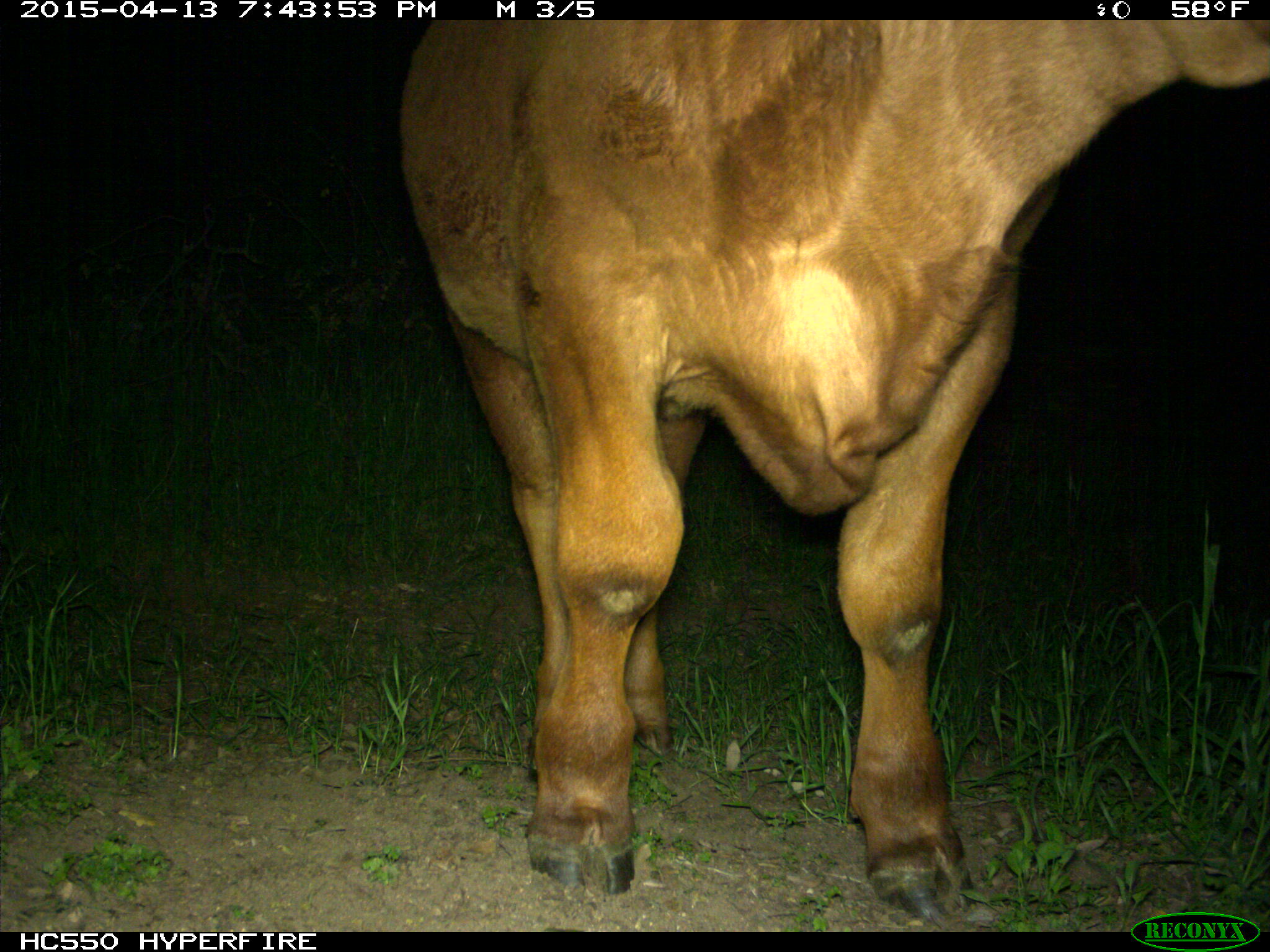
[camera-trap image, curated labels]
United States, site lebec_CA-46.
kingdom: Animalia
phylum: Chordata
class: Mammalia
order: Artiodactyla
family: Bovidae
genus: Bos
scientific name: Bos taurus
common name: domestic cow